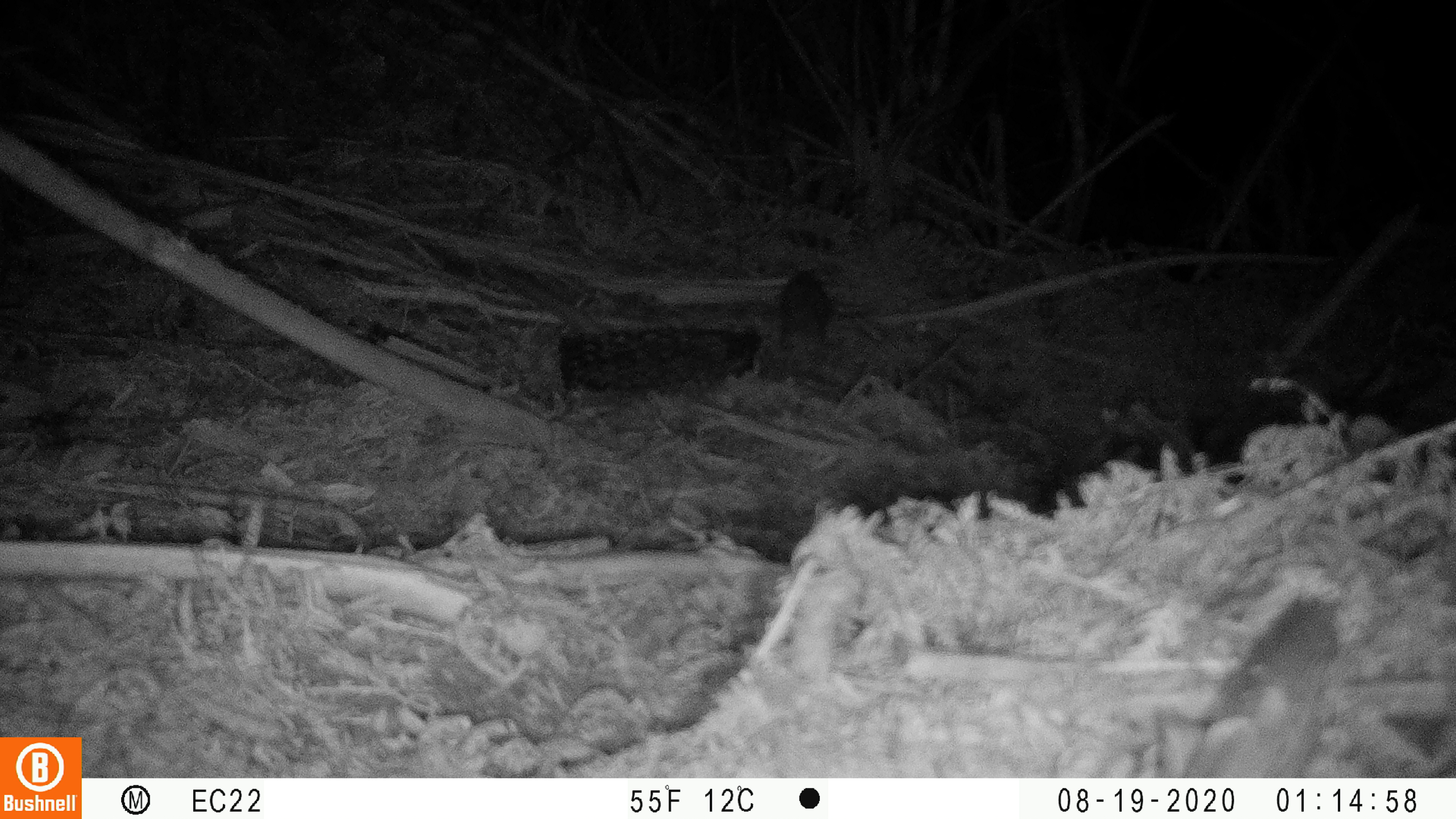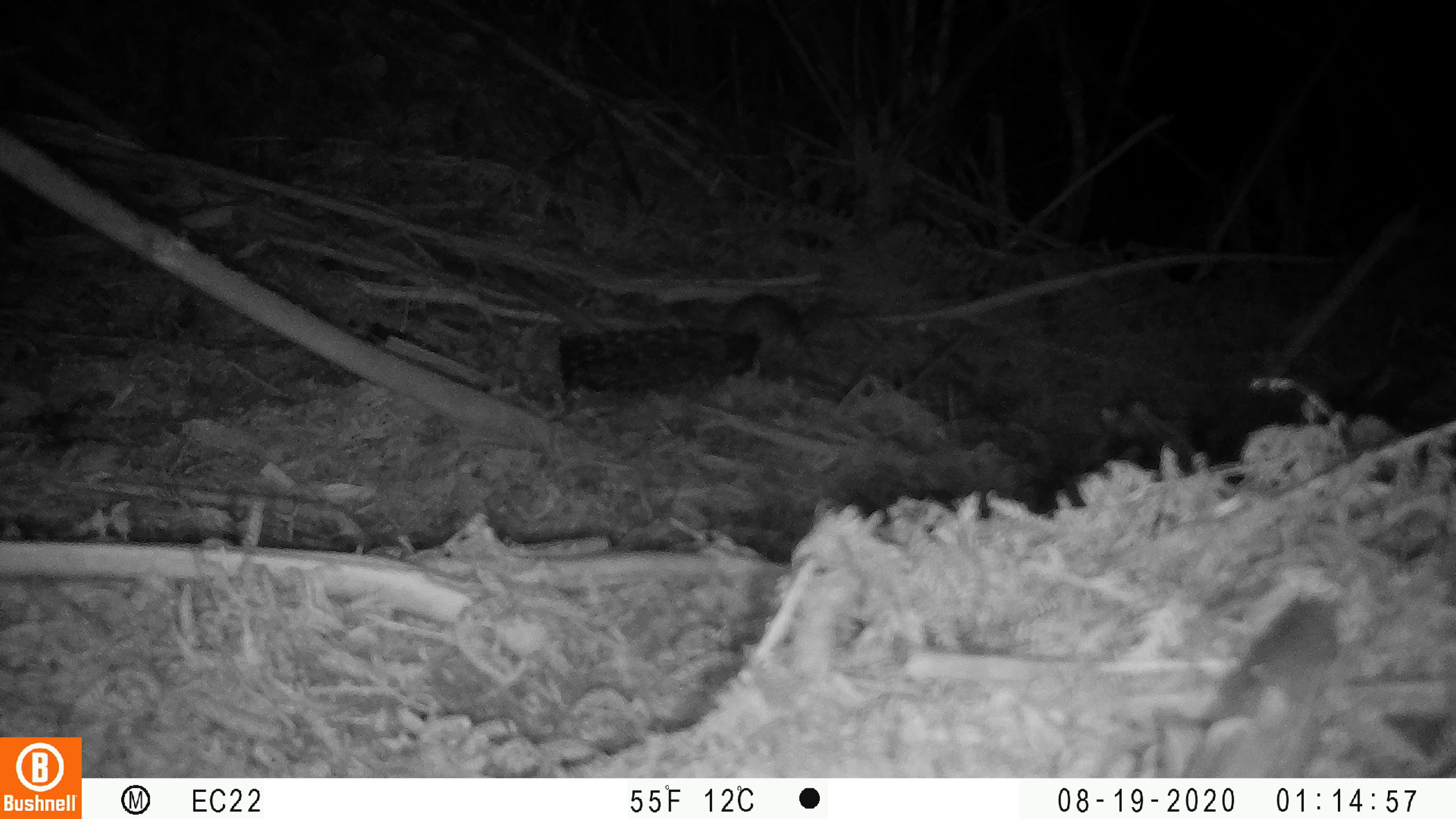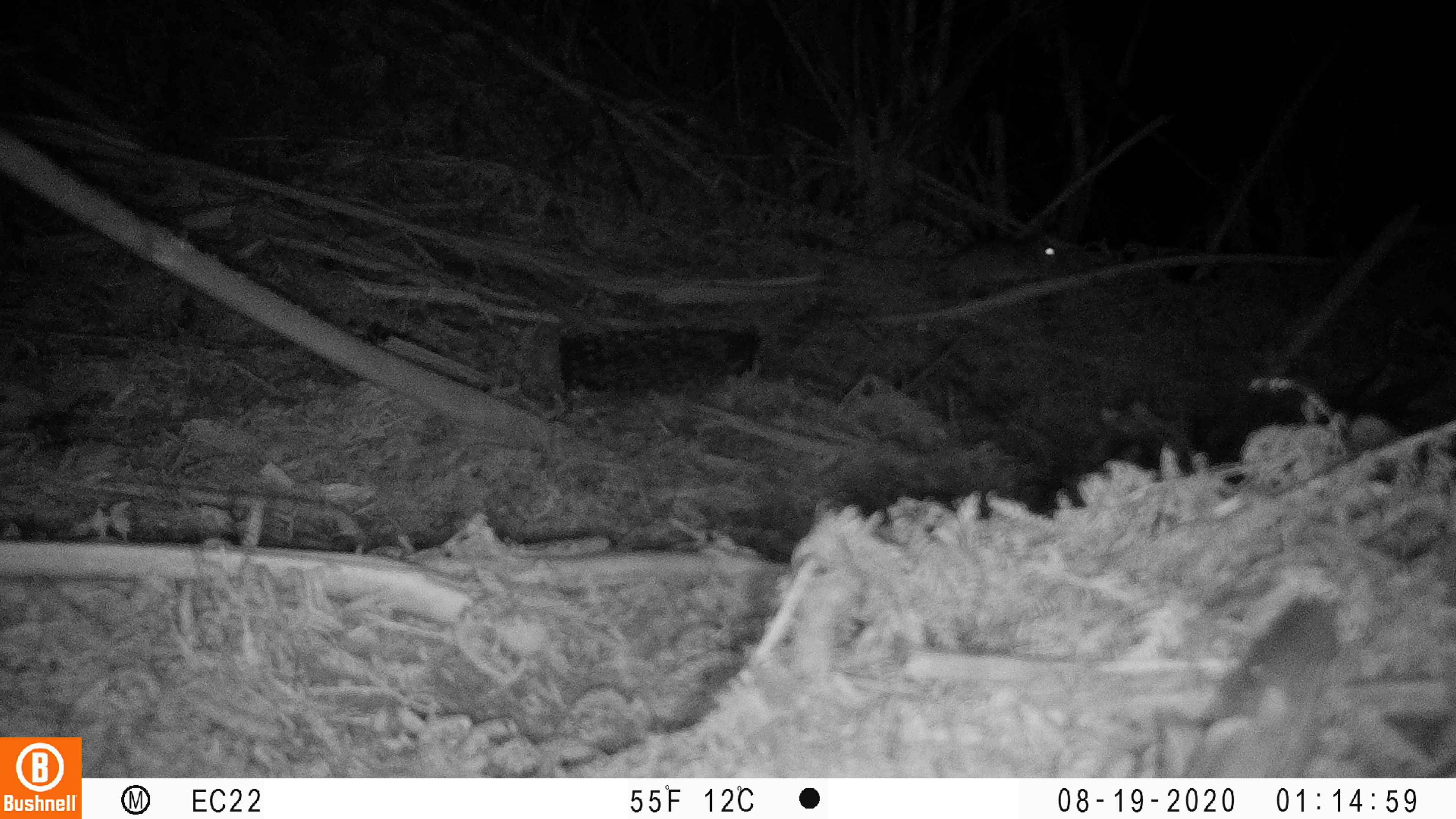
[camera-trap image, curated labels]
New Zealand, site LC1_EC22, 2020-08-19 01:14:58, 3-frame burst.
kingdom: Animalia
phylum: Chordata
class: Mammalia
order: Rodentia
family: Muridae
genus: Rattus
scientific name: Rattus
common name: rat